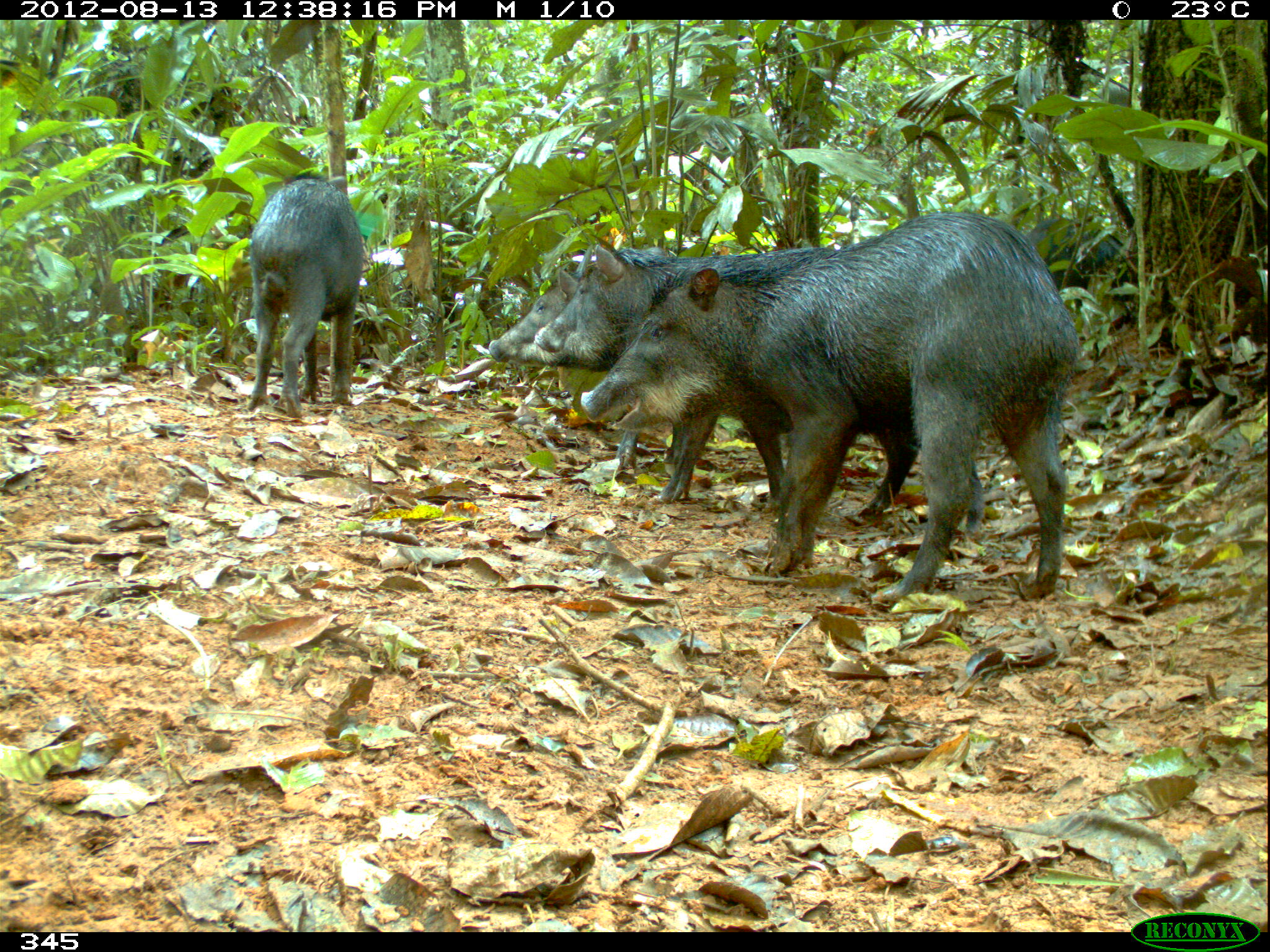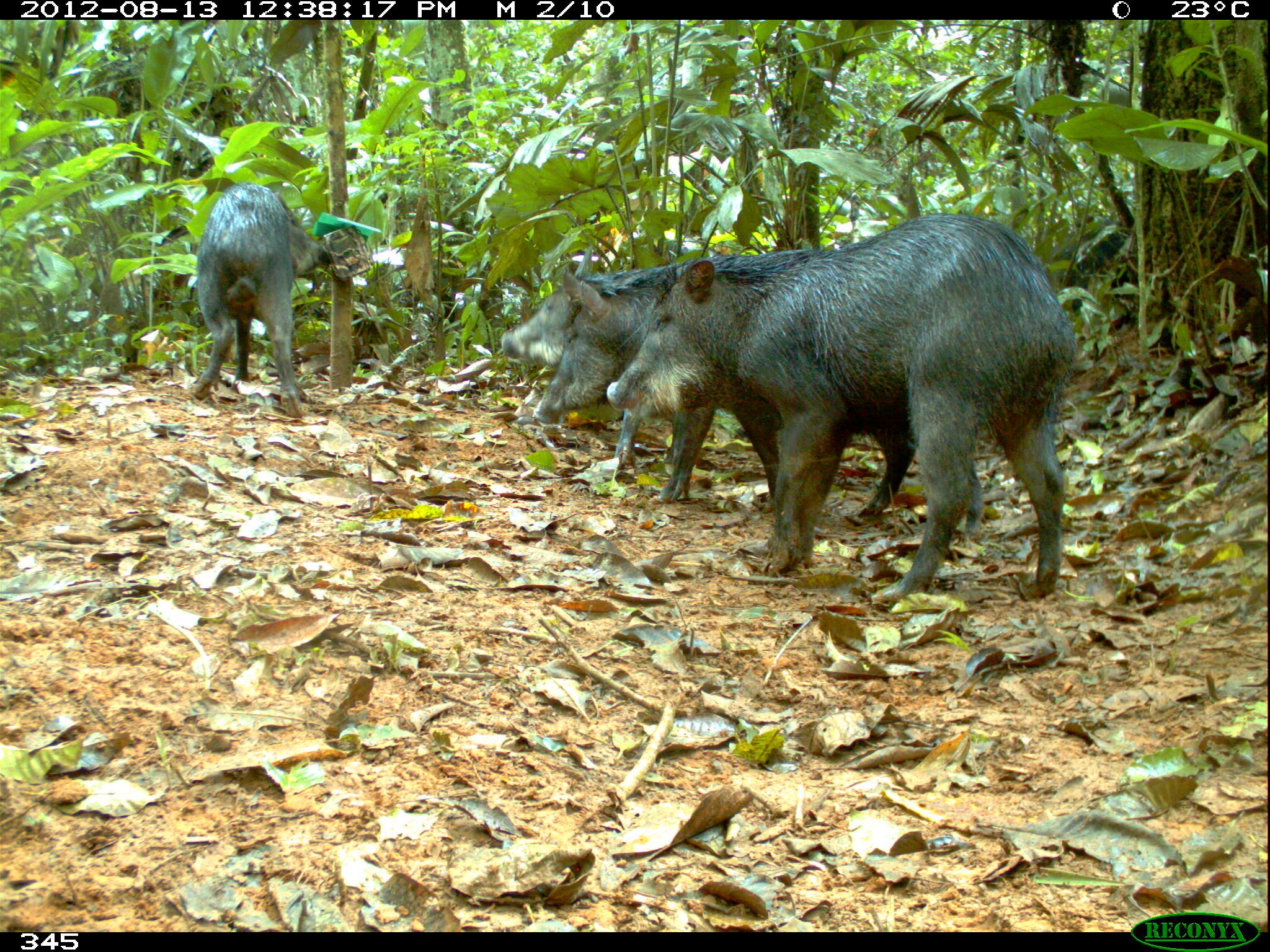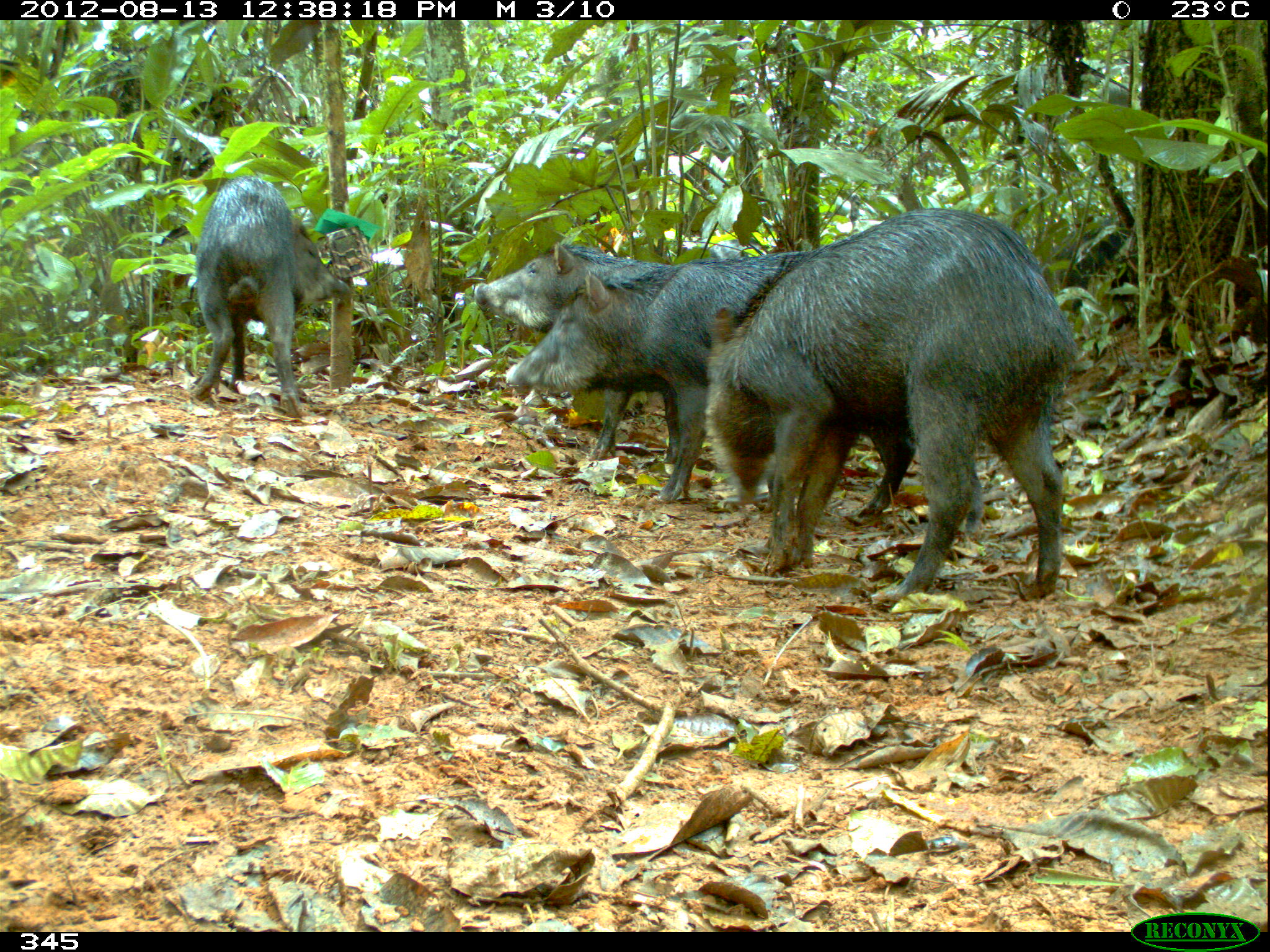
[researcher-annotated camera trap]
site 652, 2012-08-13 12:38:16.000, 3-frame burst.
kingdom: Animalia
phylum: Chordata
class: Mammalia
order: Artiodactyla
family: Tayassuidae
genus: Tayassu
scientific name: Tayassu pecari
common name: white-lipped peccary